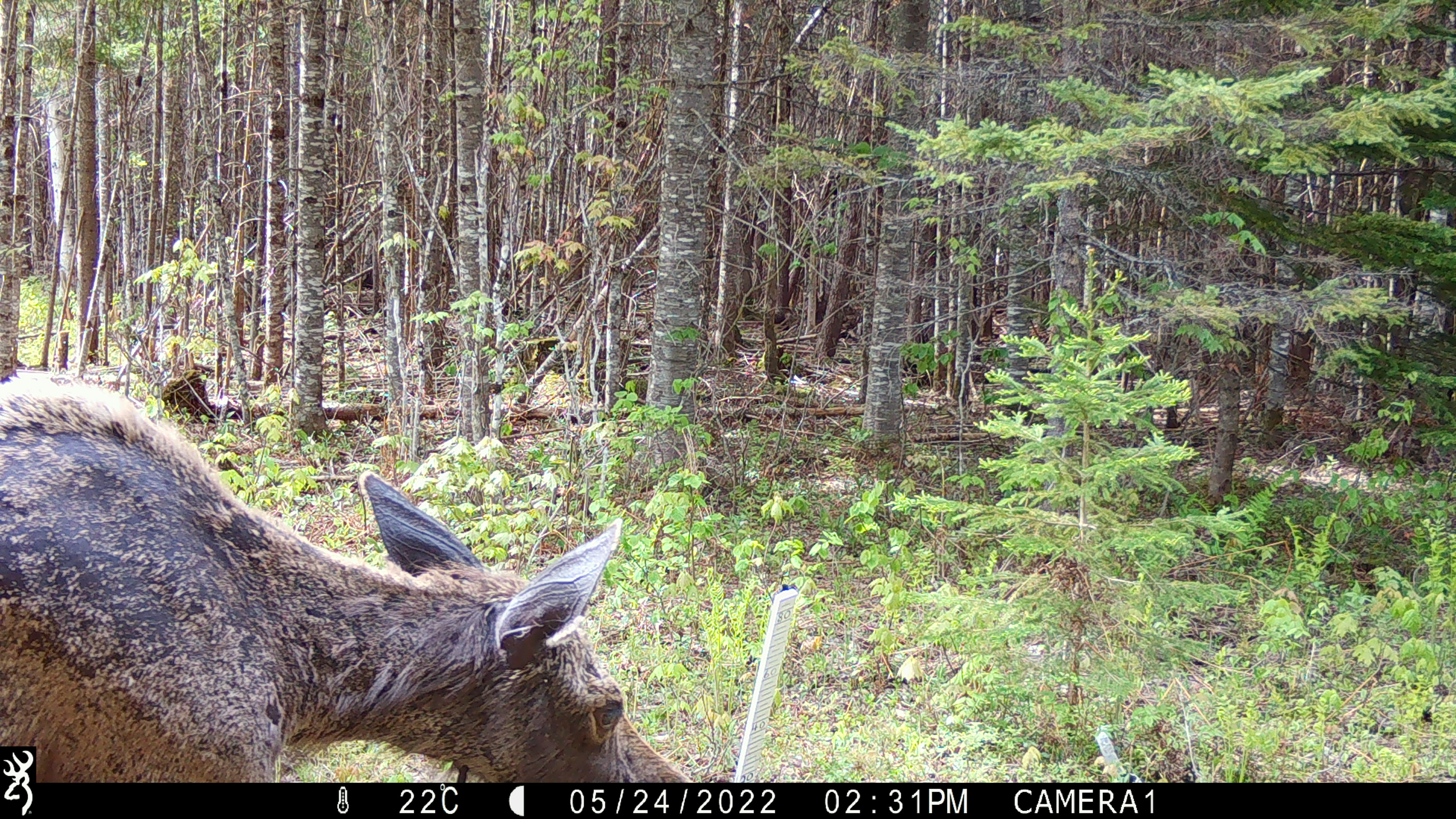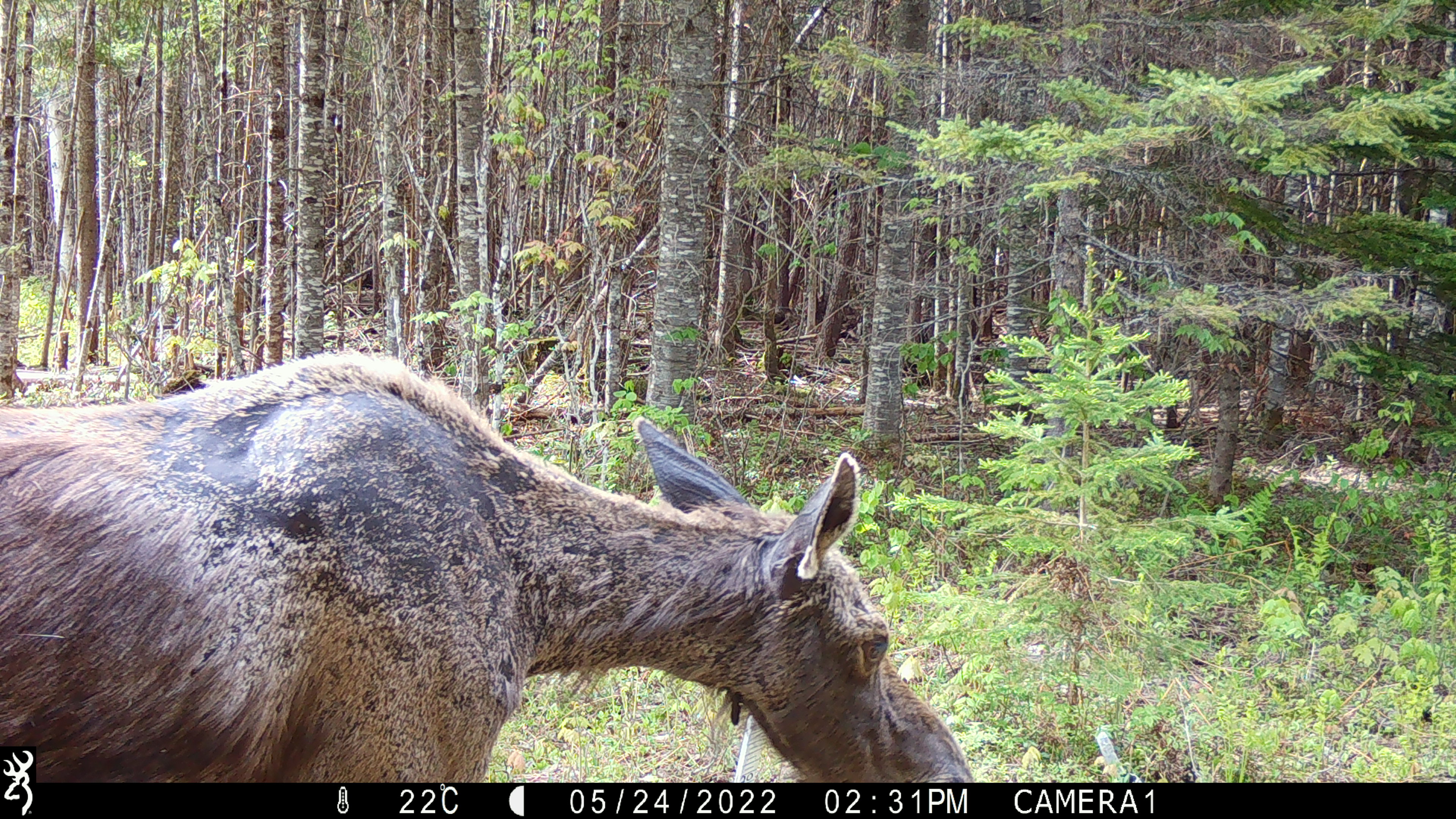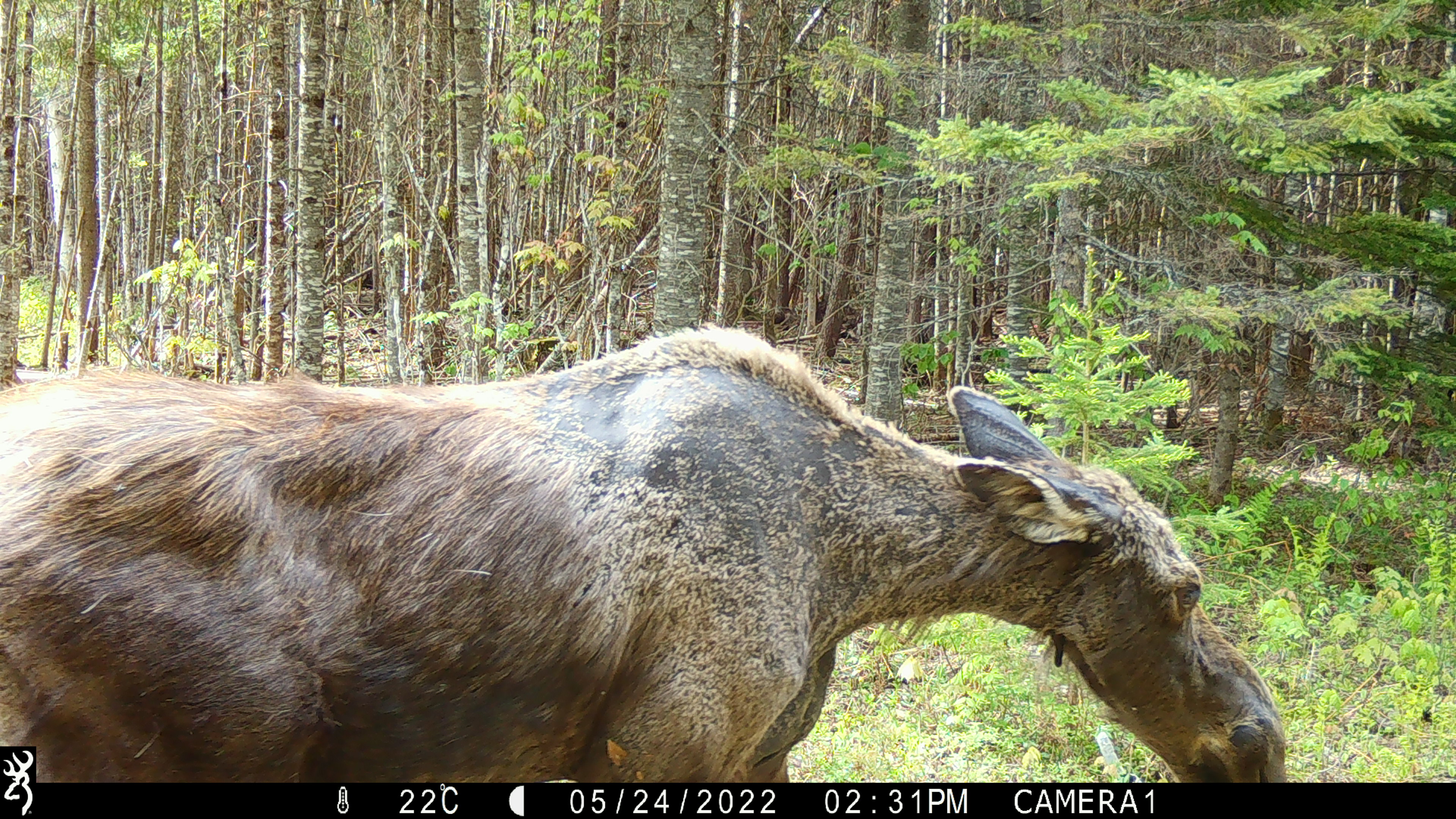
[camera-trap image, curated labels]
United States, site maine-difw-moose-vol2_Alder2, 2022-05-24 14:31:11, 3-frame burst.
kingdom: Animalia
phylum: Chordata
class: Mammalia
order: Artiodactyla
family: Cervidae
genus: Alces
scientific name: Alces alces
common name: moose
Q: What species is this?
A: Moose (Alces alces).